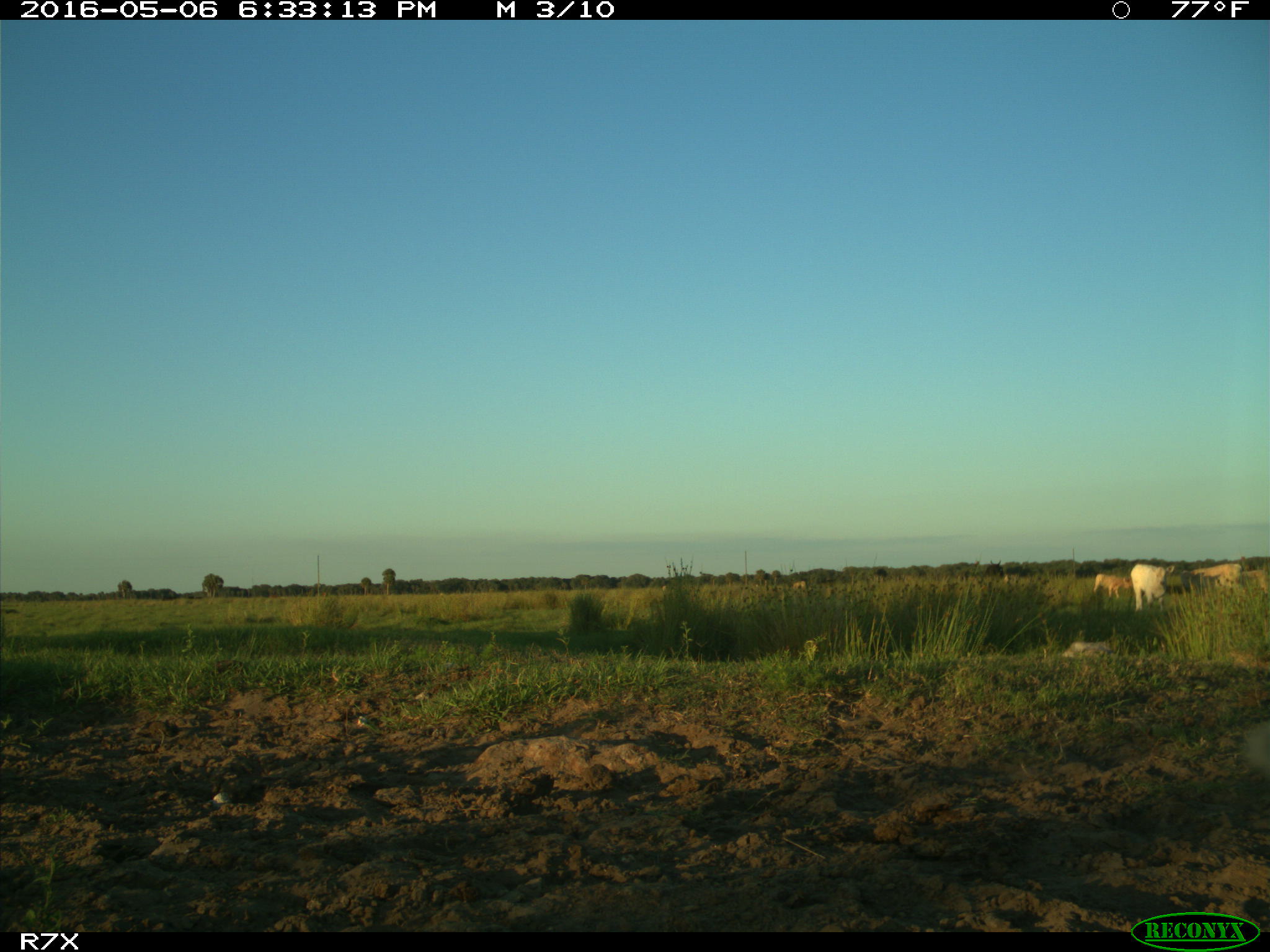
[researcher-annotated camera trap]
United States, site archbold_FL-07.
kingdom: Animalia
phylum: Chordata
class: Mammalia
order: Artiodactyla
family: Bovidae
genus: Bos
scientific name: Bos taurus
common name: domestic cow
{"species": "Bos taurus (domestic cow)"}